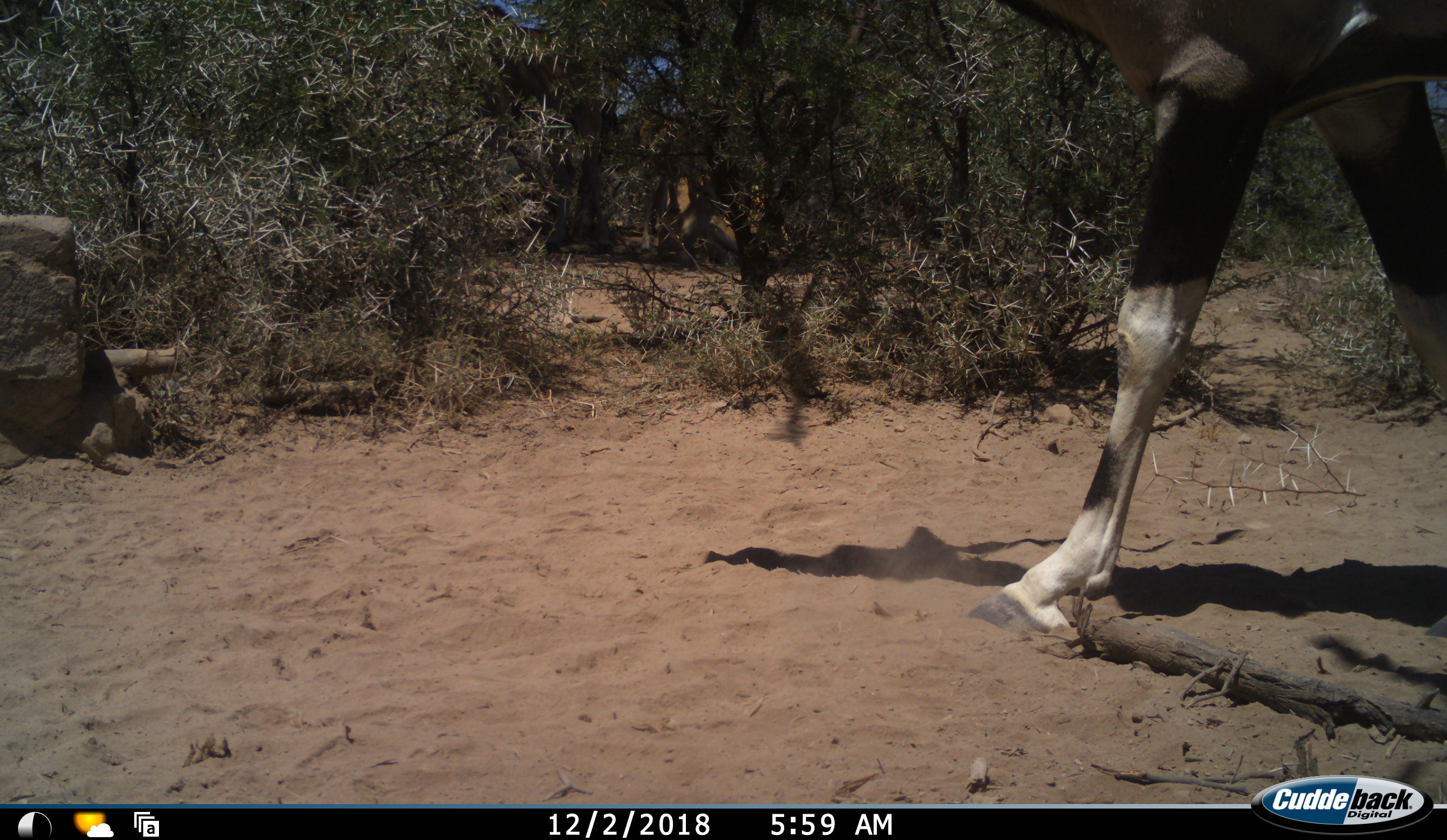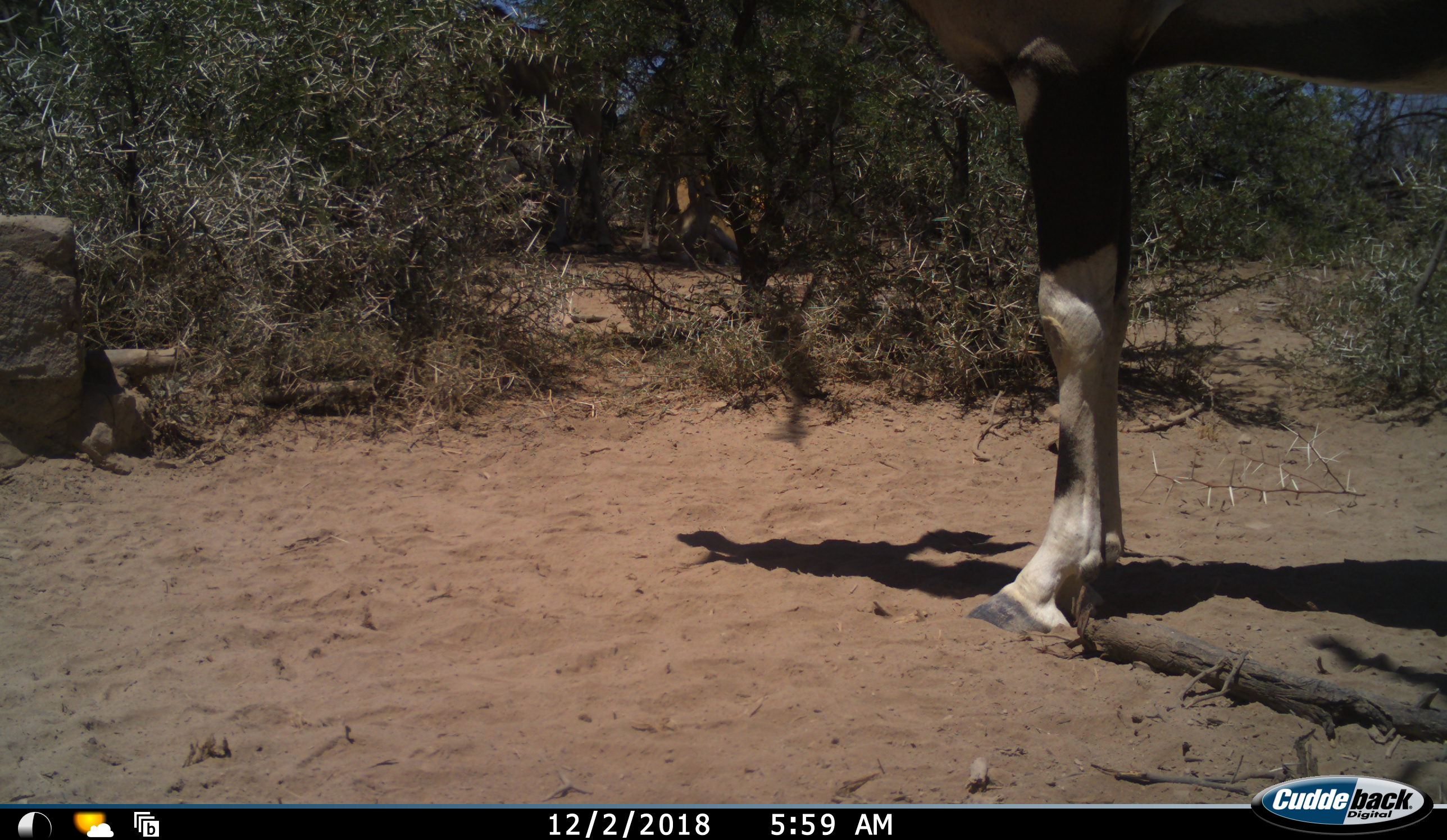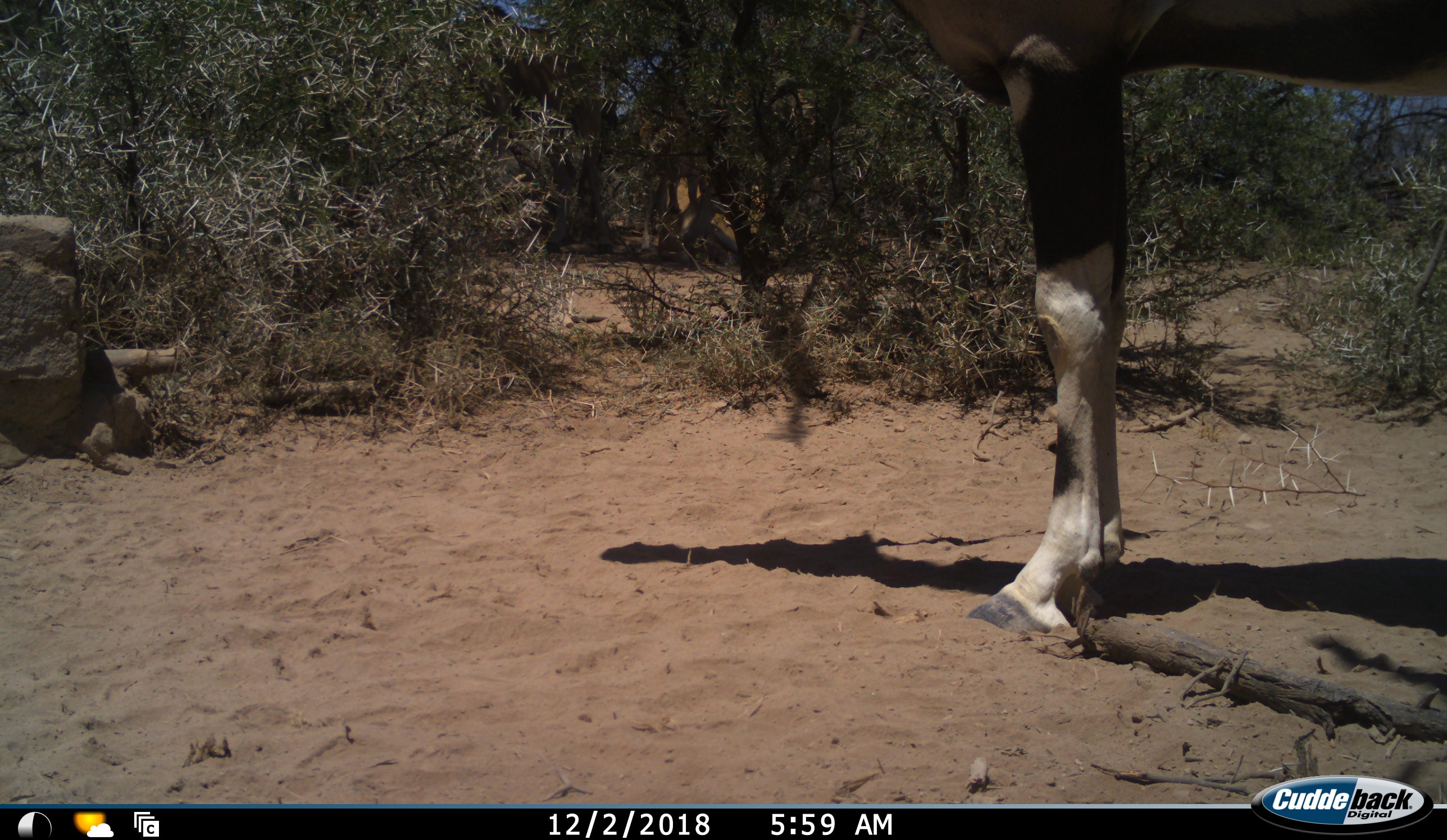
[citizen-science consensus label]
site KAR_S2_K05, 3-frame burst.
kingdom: Animalia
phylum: Chordata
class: Mammalia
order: Artiodactyla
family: Bovidae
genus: Oryx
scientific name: Oryx gazella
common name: gemsbok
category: oryx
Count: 1.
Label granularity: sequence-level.